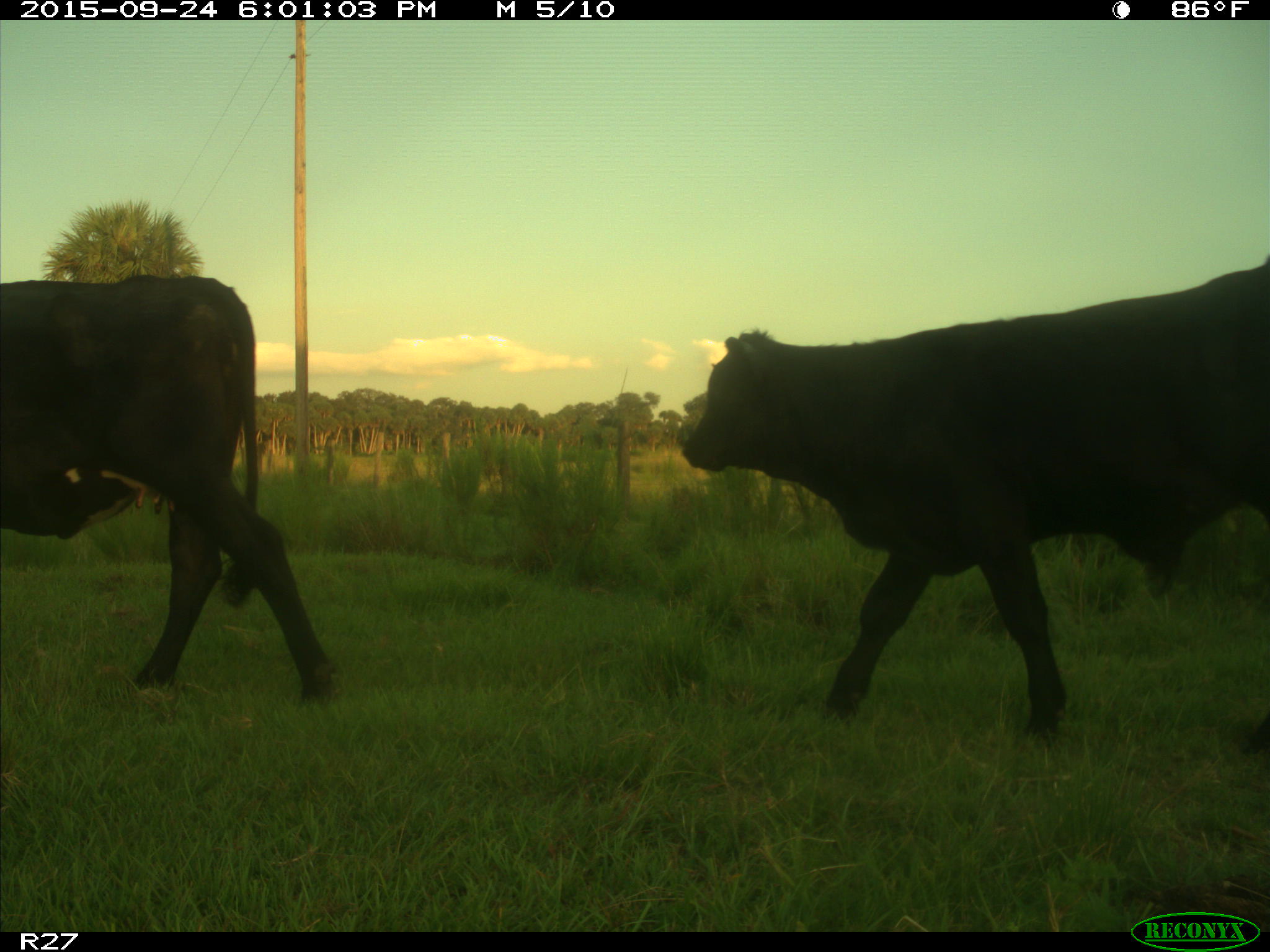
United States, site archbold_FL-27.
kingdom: Animalia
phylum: Chordata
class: Mammalia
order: Artiodactyla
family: Bovidae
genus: Bos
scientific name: Bos taurus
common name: domestic cow